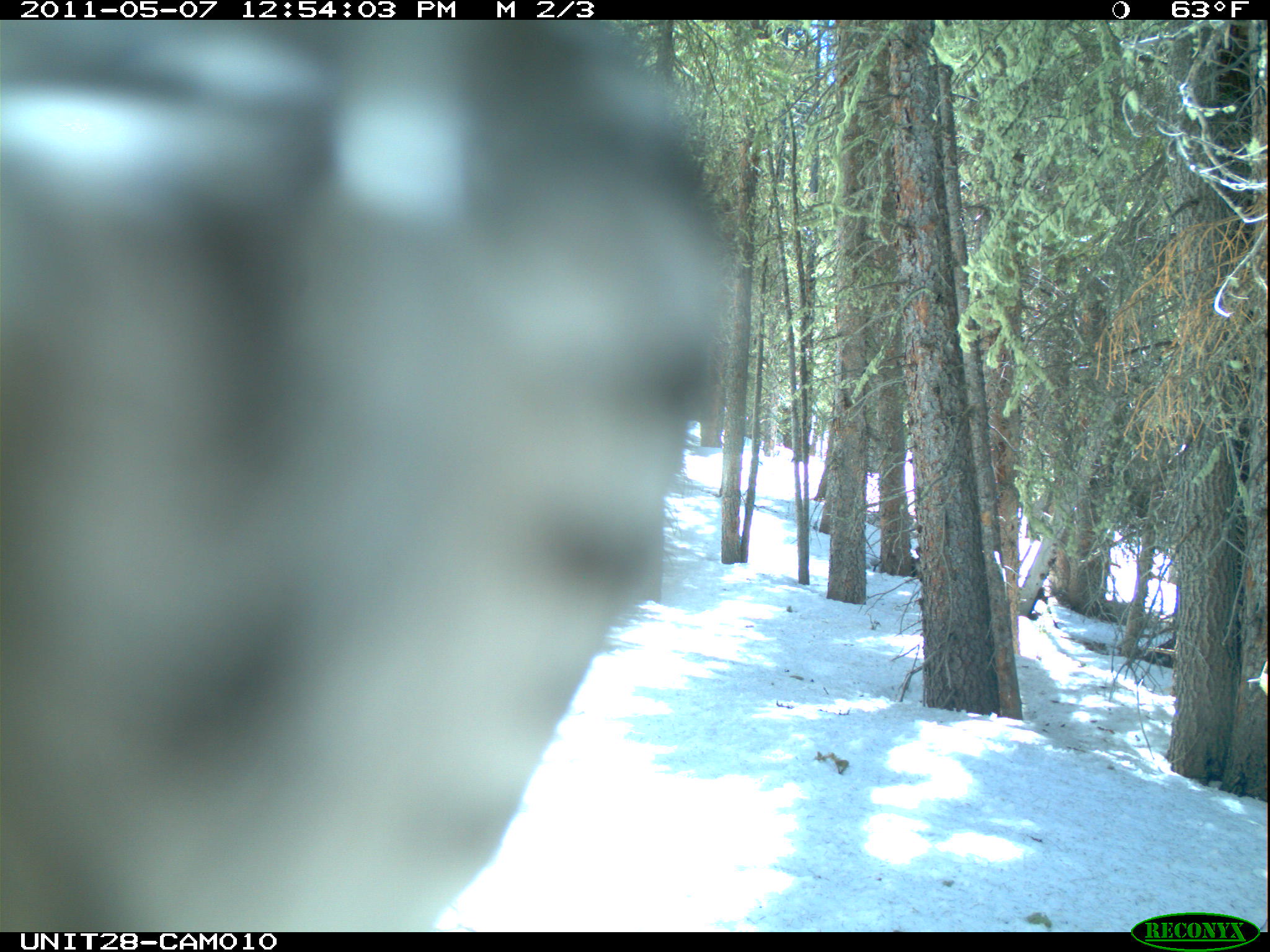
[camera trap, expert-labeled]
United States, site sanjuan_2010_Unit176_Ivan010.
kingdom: Animalia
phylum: Chordata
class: Aves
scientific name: Aves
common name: birds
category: unidentified bird